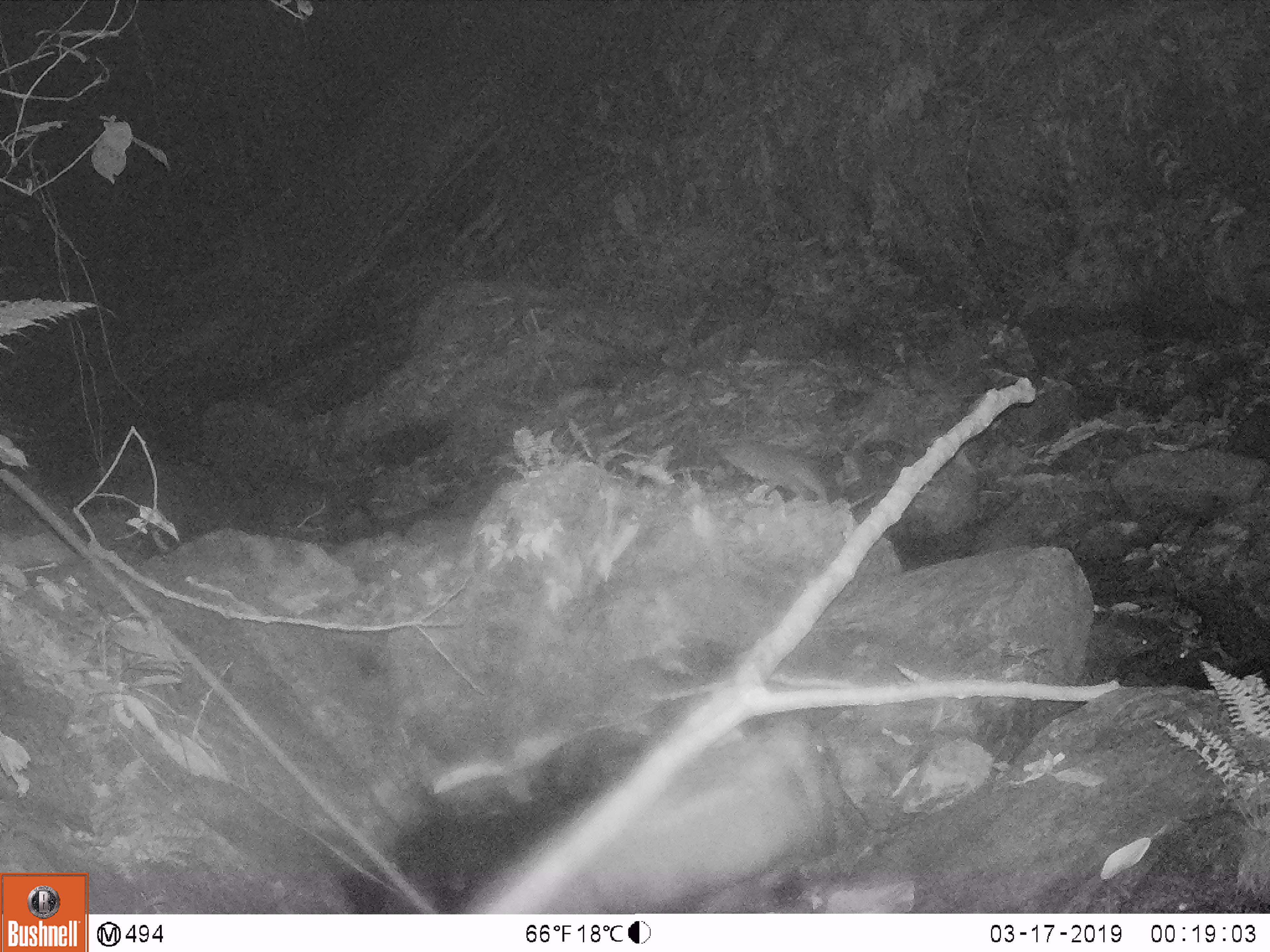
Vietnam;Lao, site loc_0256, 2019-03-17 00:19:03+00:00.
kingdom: Animalia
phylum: Chordata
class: Mammalia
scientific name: Mammalia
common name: mammal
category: unidentified small mammal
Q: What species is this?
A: Unidentified small mammal (mammal) (Mammalia).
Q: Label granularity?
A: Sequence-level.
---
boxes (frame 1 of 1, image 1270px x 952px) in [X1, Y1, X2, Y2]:
unidentified small mammal: [715, 441, 827, 502]